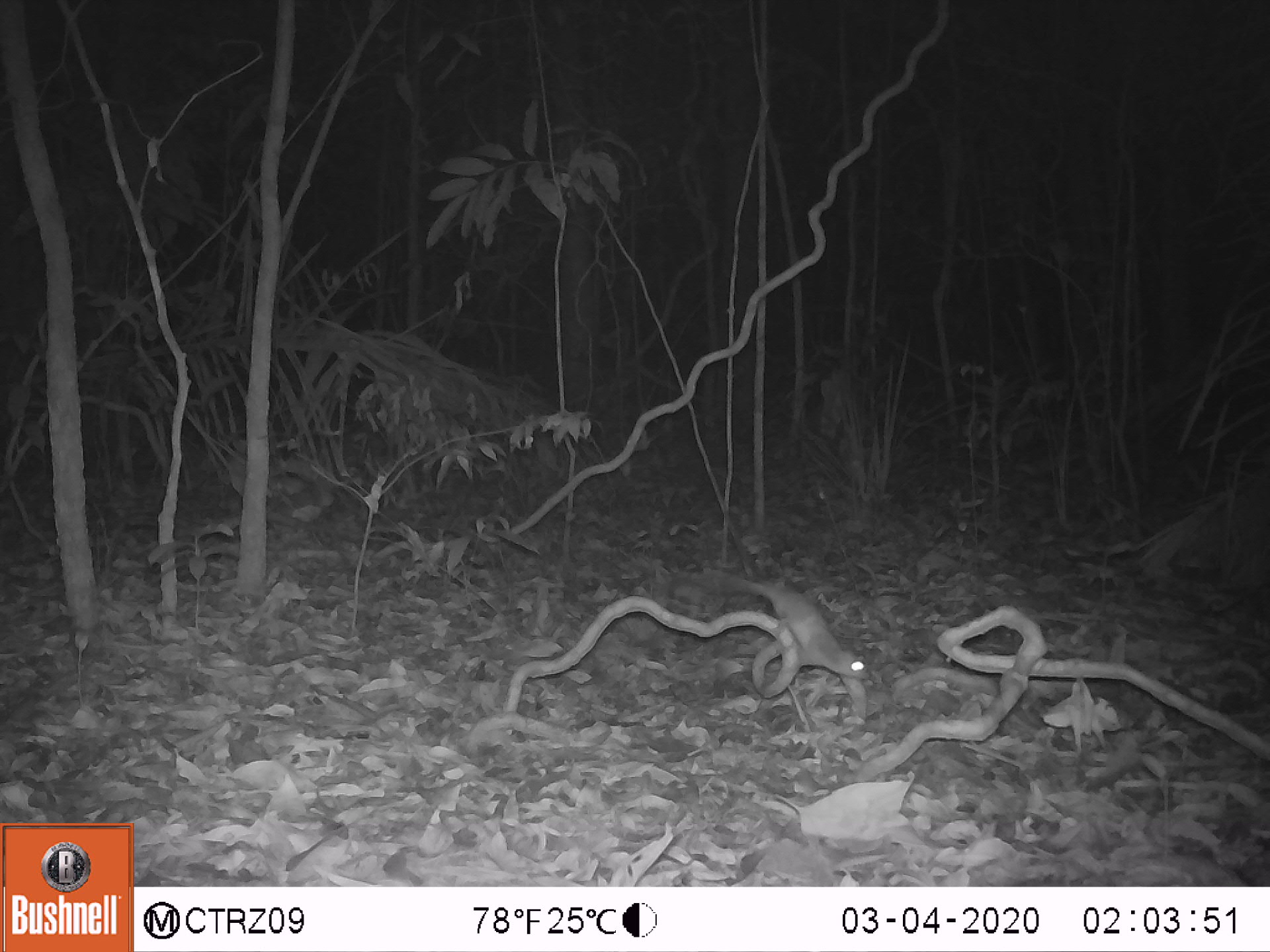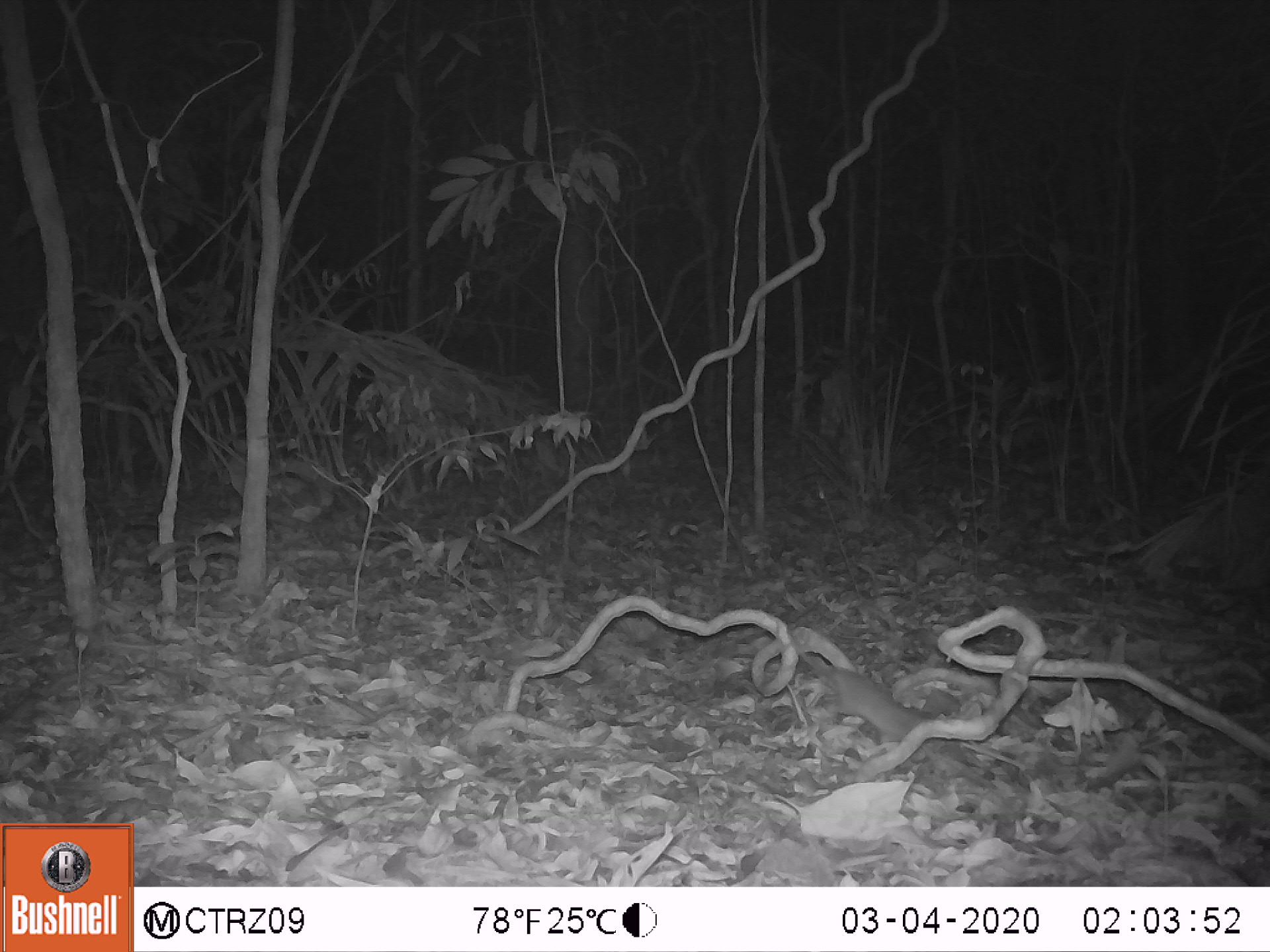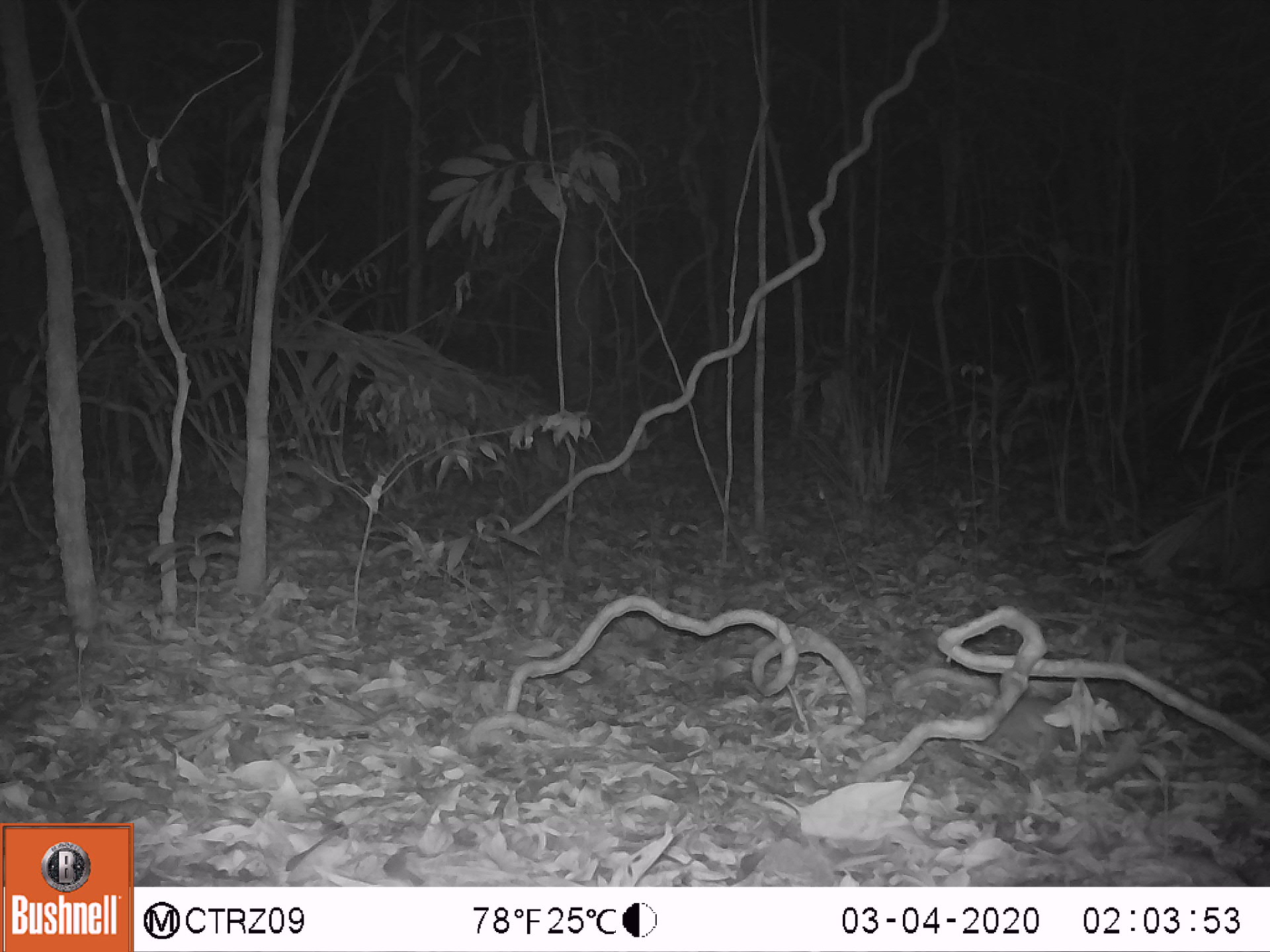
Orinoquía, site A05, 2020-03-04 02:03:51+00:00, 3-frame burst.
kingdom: Animalia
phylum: Chordata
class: Mammalia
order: Rodentia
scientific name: Rodentia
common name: rodent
Rodent (Rodentia).